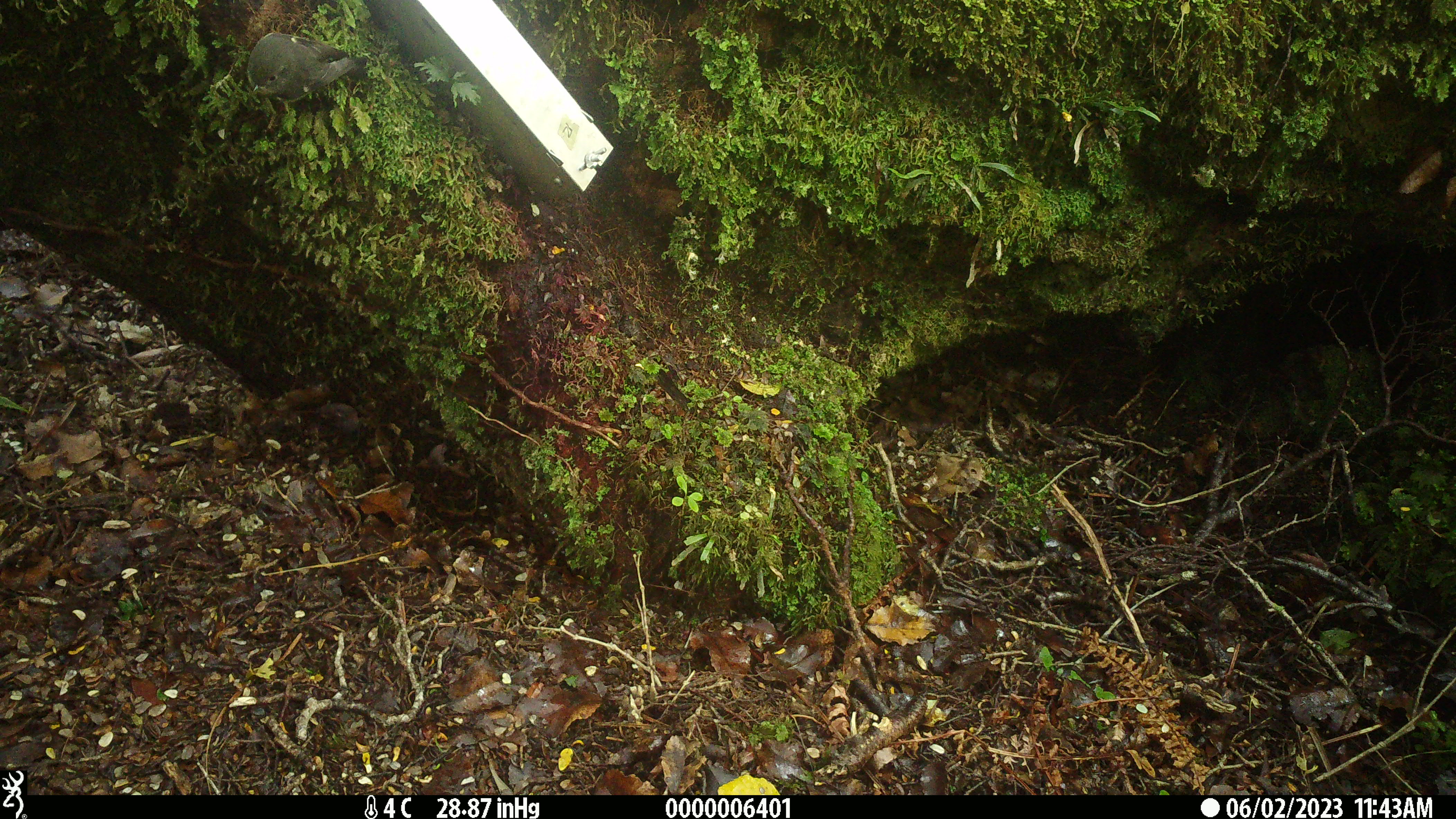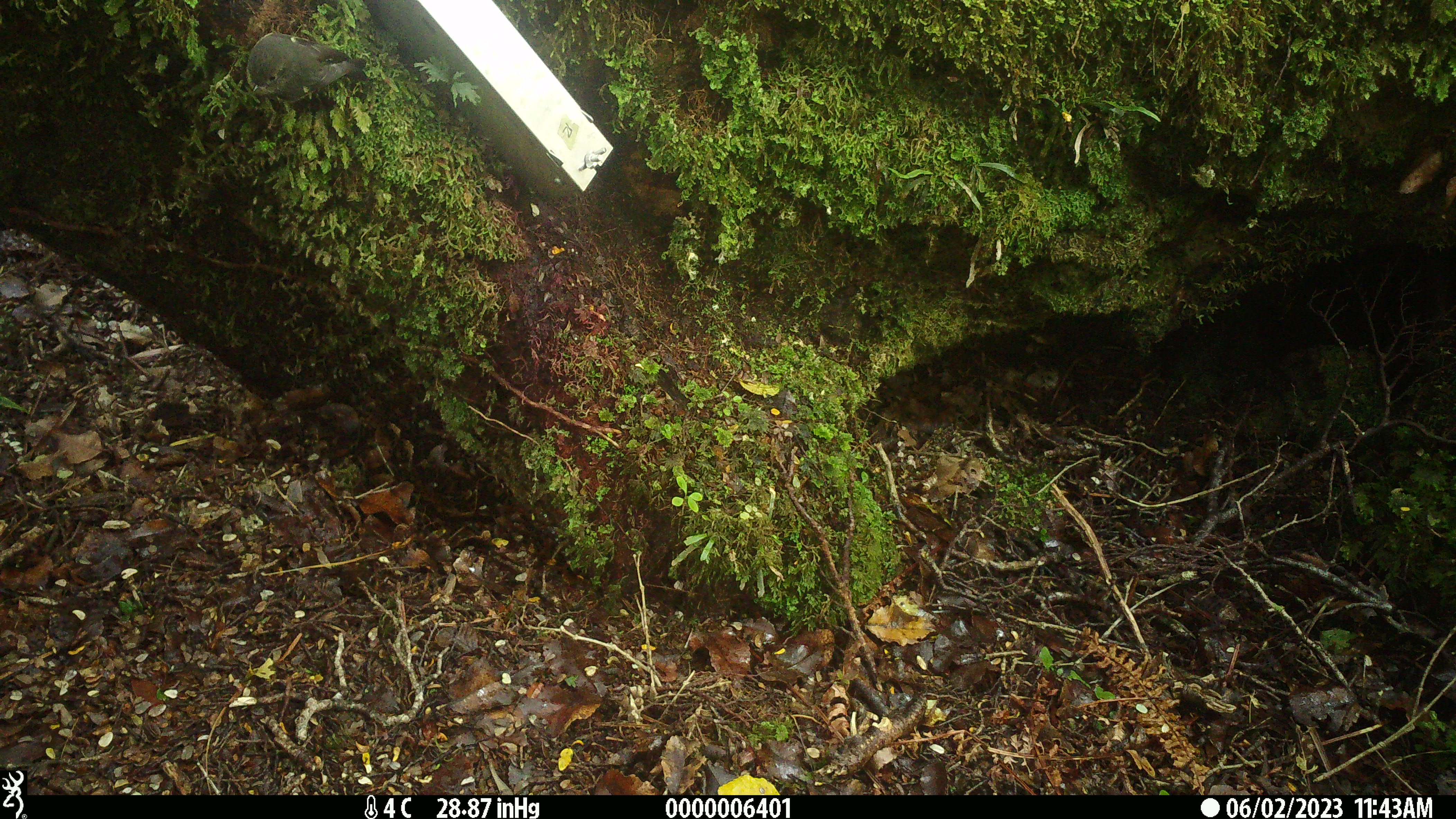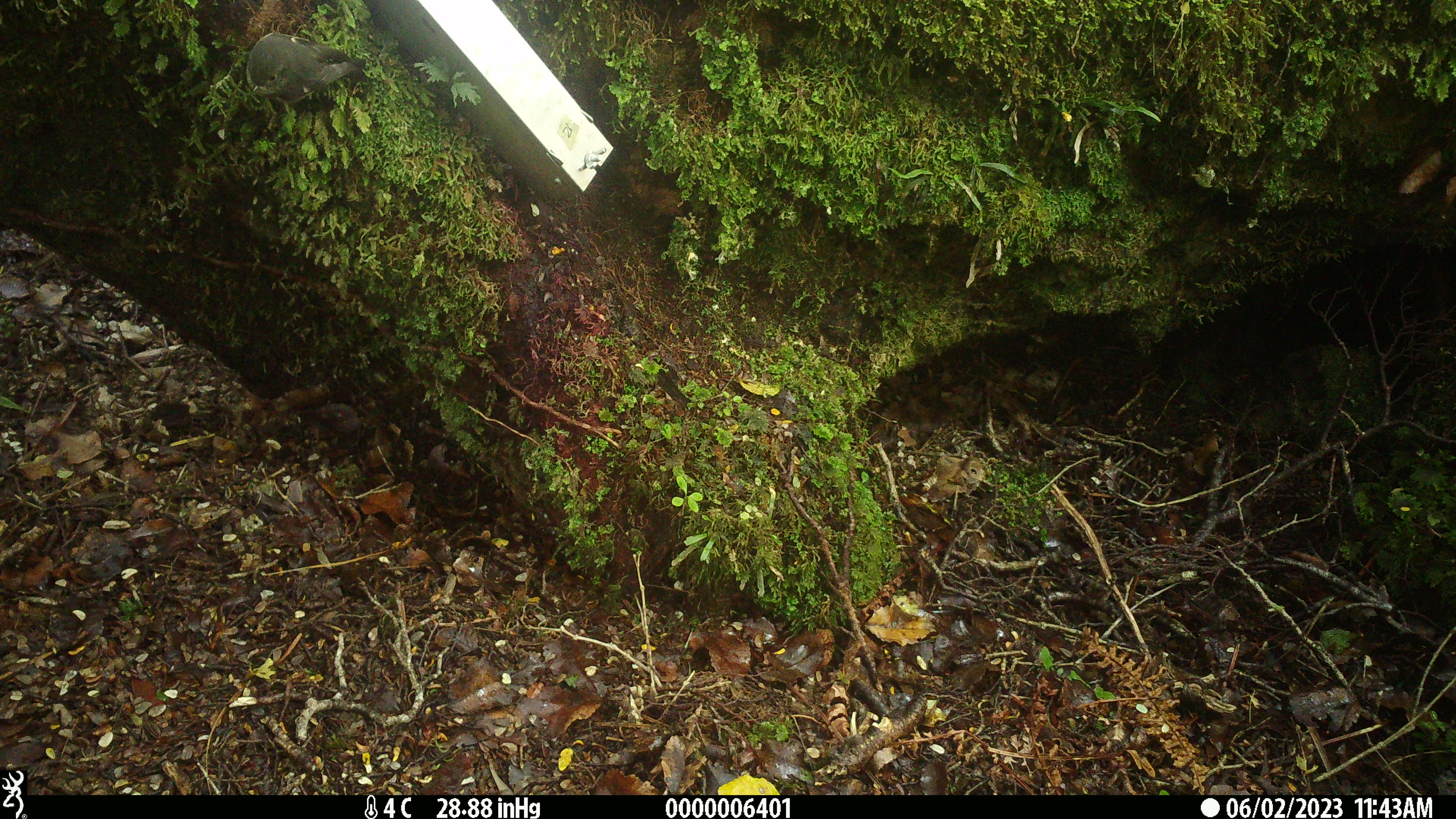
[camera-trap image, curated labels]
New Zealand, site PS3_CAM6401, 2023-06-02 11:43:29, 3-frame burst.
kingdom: Animalia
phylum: Chordata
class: Aves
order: Passeriformes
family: Petroicidae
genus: Petroica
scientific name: Petroica macrocephala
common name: tomtit